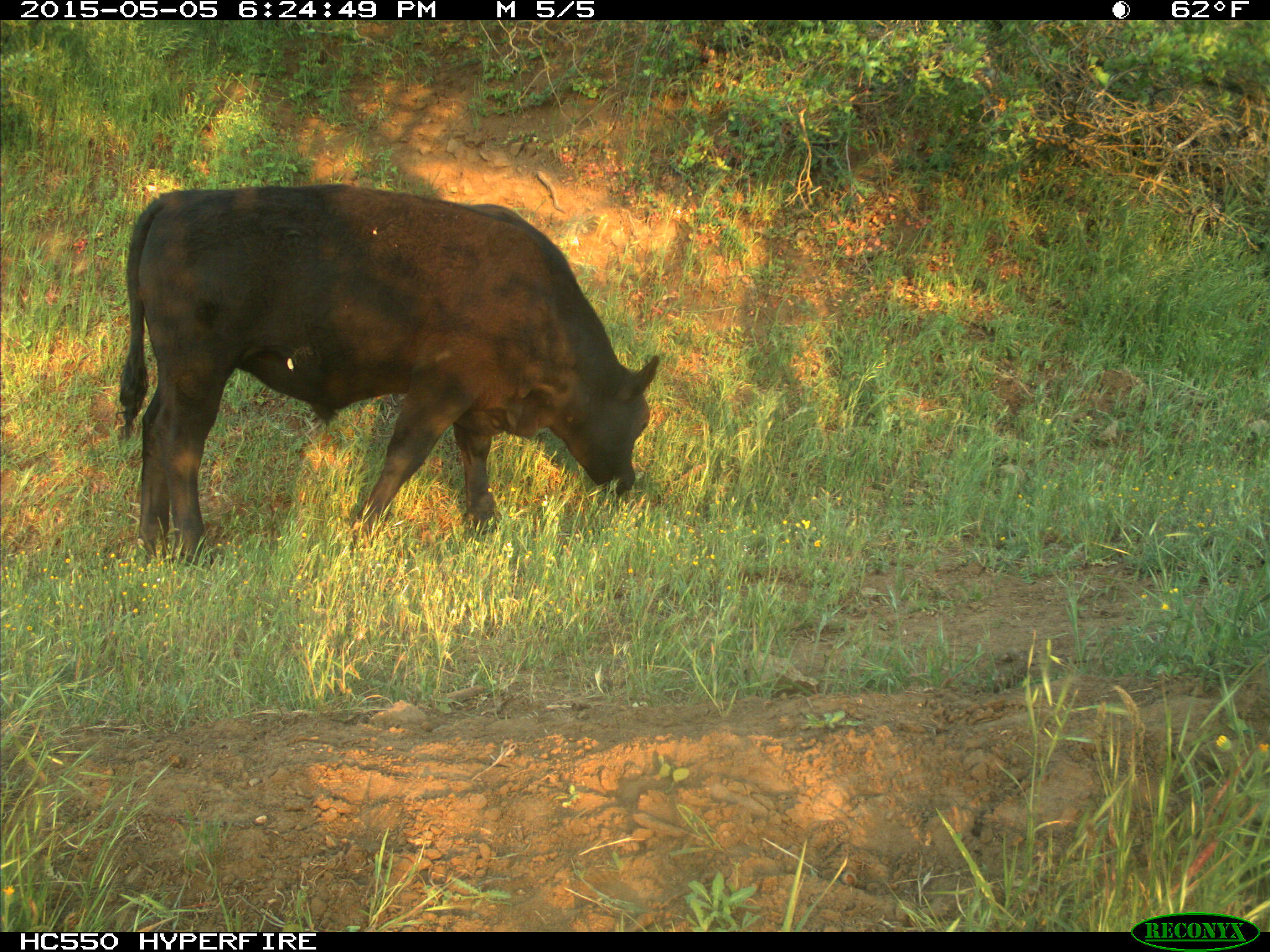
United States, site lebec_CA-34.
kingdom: Animalia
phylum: Chordata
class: Mammalia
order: Artiodactyla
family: Bovidae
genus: Bos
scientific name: Bos taurus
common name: domestic cow